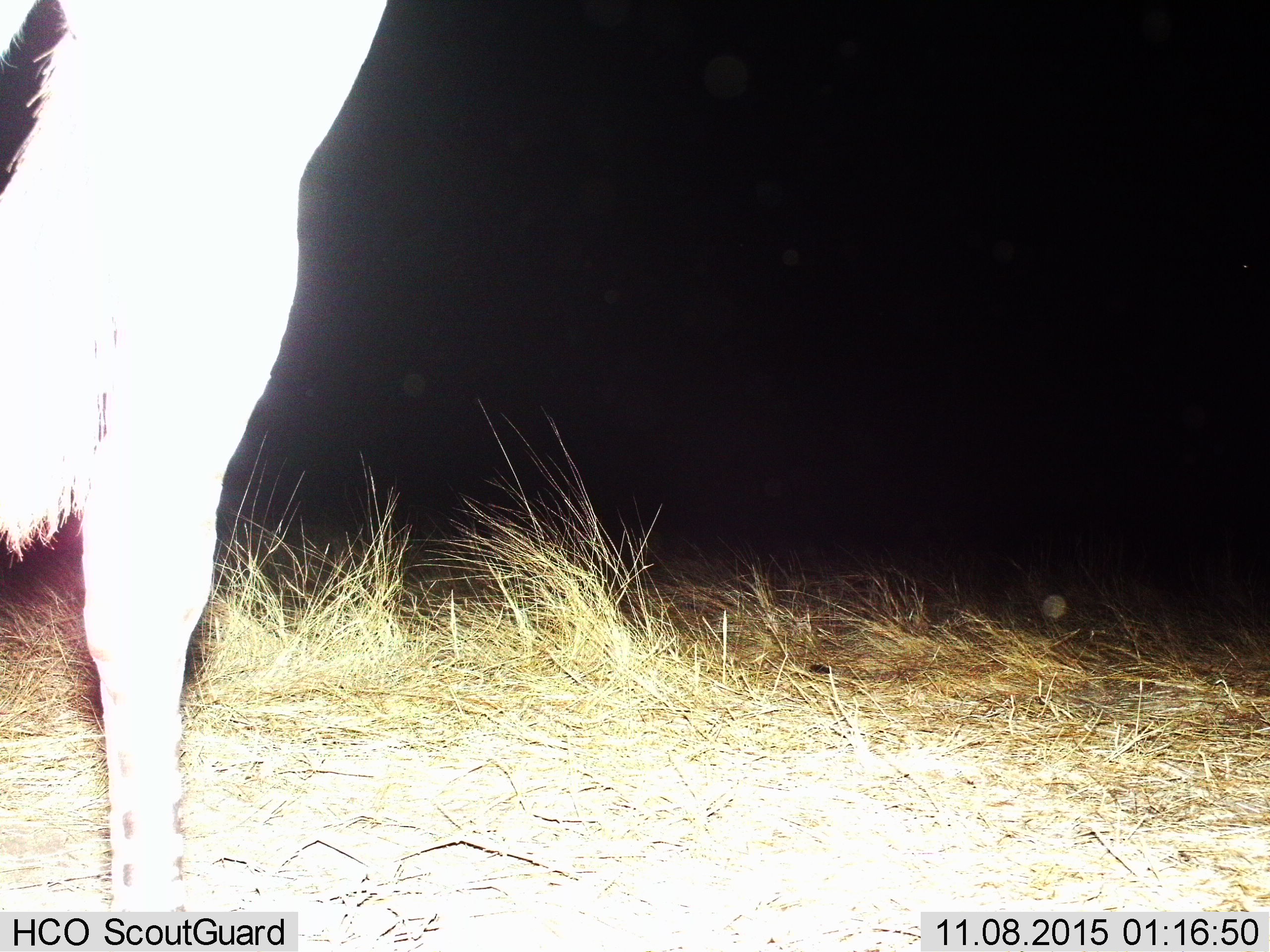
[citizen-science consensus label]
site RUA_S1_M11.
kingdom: Animalia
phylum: Chordata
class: Mammalia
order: Perissodactyla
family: Equidae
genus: Equus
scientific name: Equus quagga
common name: plains zebra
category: zebraplains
Zebraplains (plains zebra) (Equus quagga), count 1. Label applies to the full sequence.